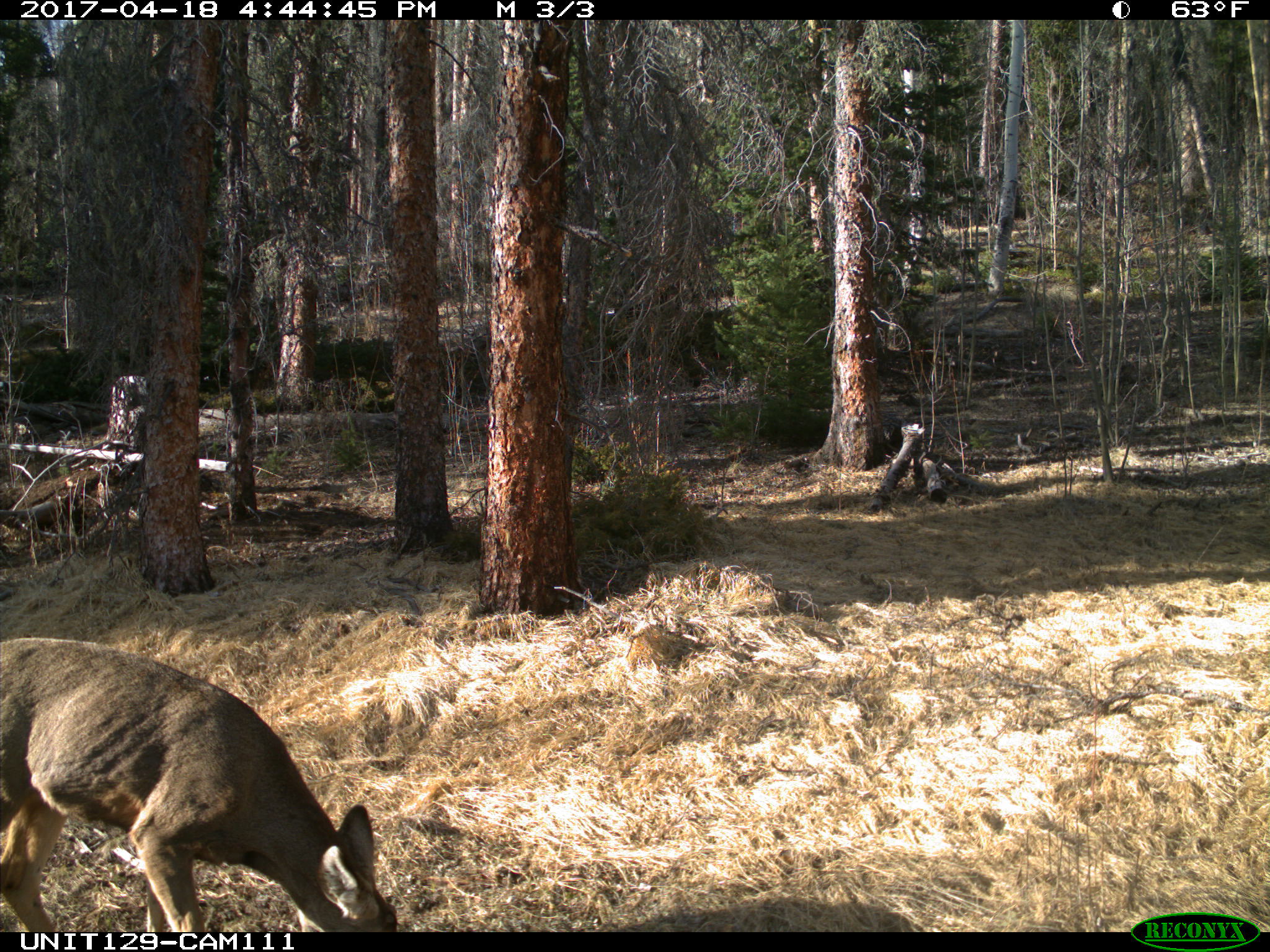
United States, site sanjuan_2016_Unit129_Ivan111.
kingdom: Animalia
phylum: Chordata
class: Mammalia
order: Artiodactyla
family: Cervidae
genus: Odocoileus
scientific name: Odocoileus hemionus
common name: mule deer